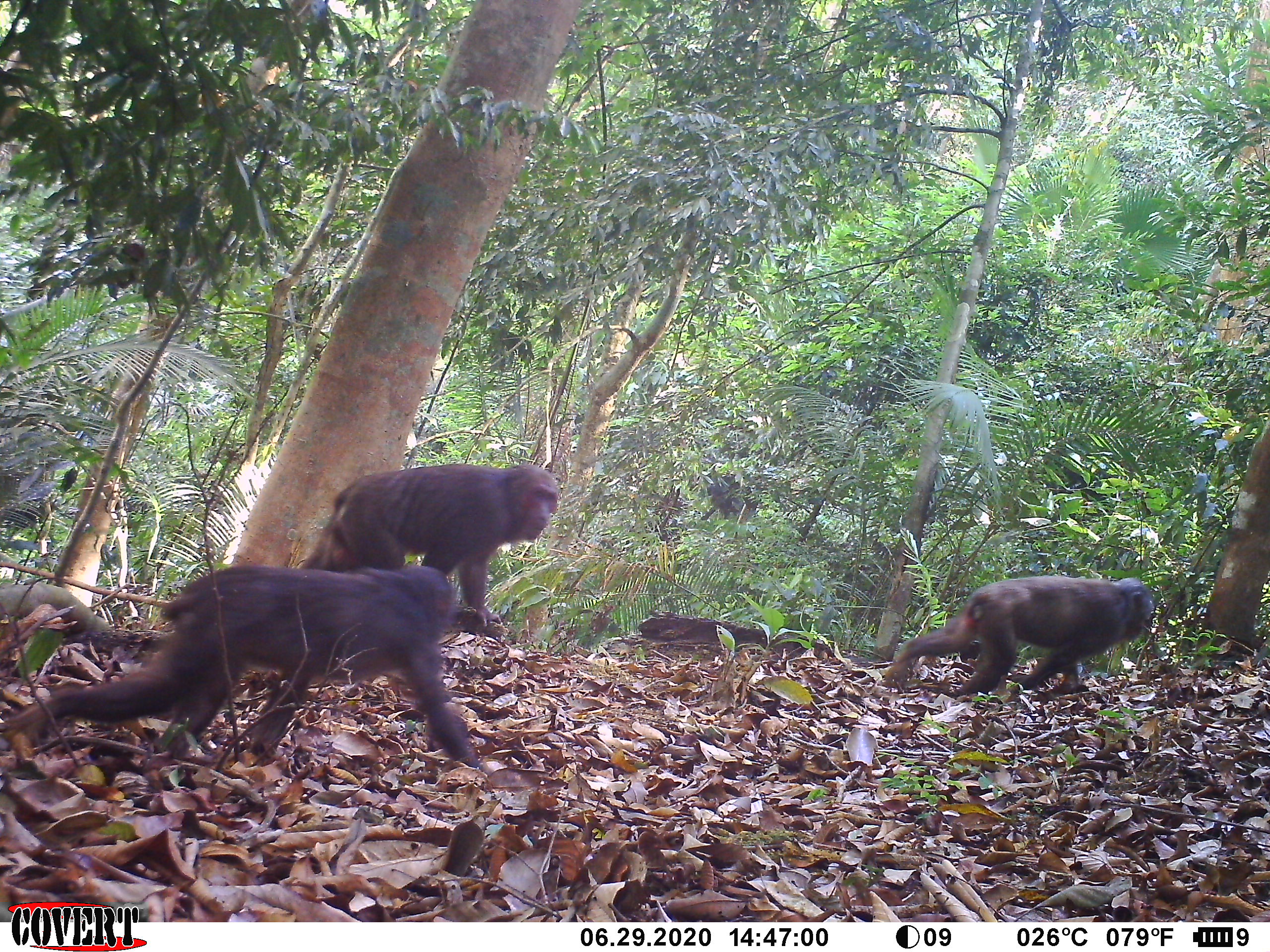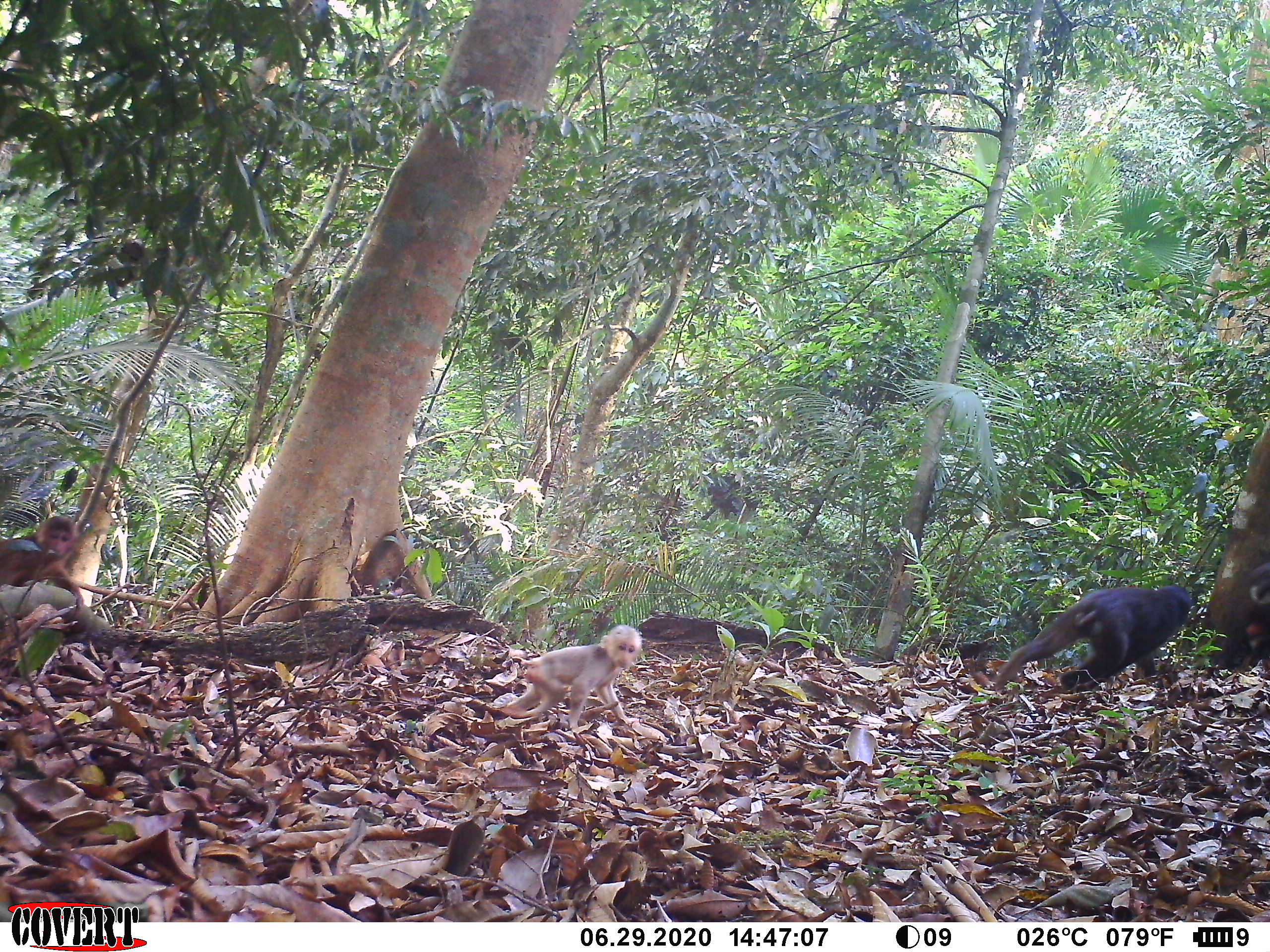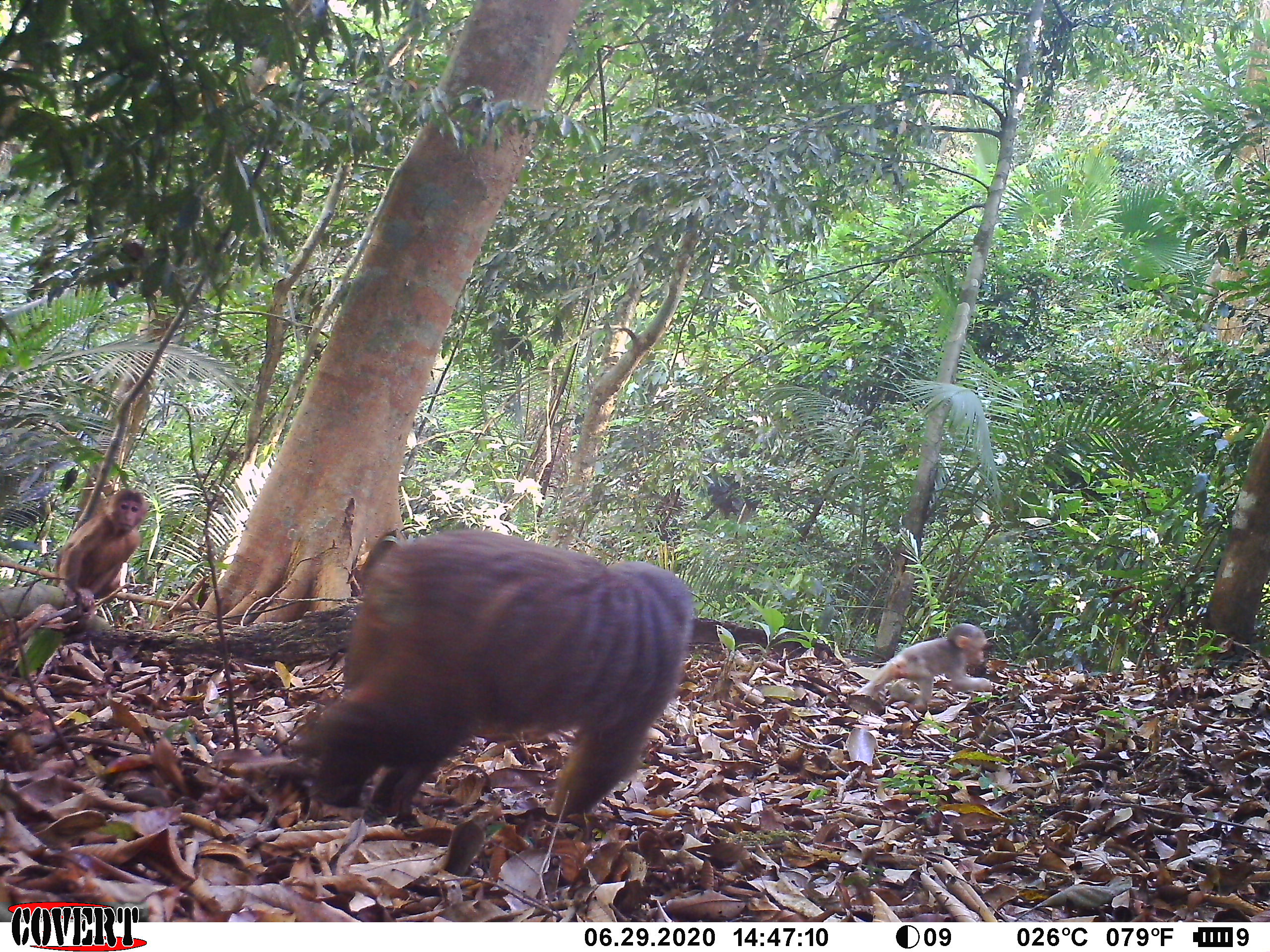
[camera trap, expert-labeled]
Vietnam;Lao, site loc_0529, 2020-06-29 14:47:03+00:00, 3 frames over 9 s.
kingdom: Animalia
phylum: Chordata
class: Mammalia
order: Primates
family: Cercopithecidae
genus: Macaca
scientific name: Macaca arctoides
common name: stump-tailed macaque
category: stump tailed macaque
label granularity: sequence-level